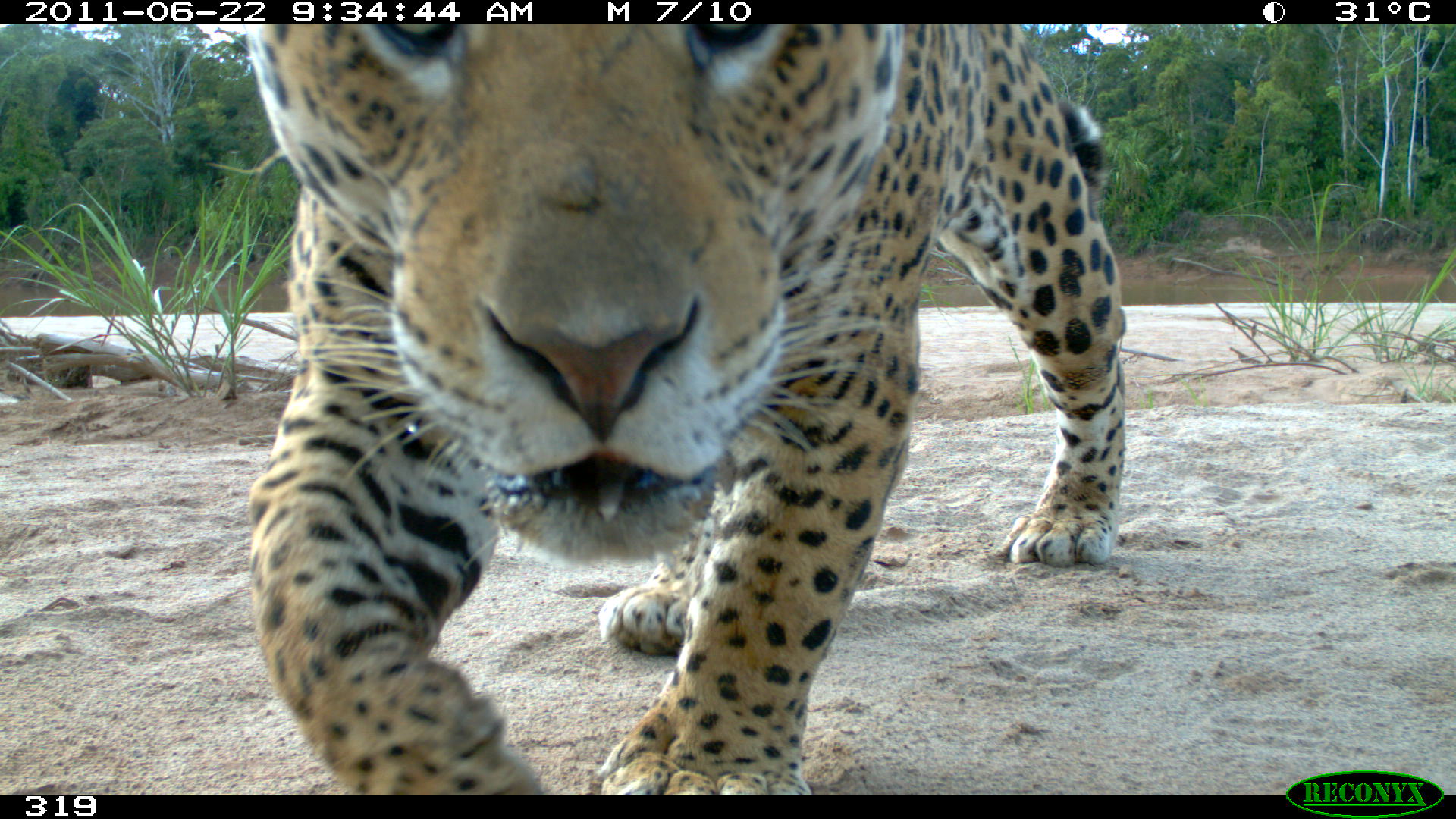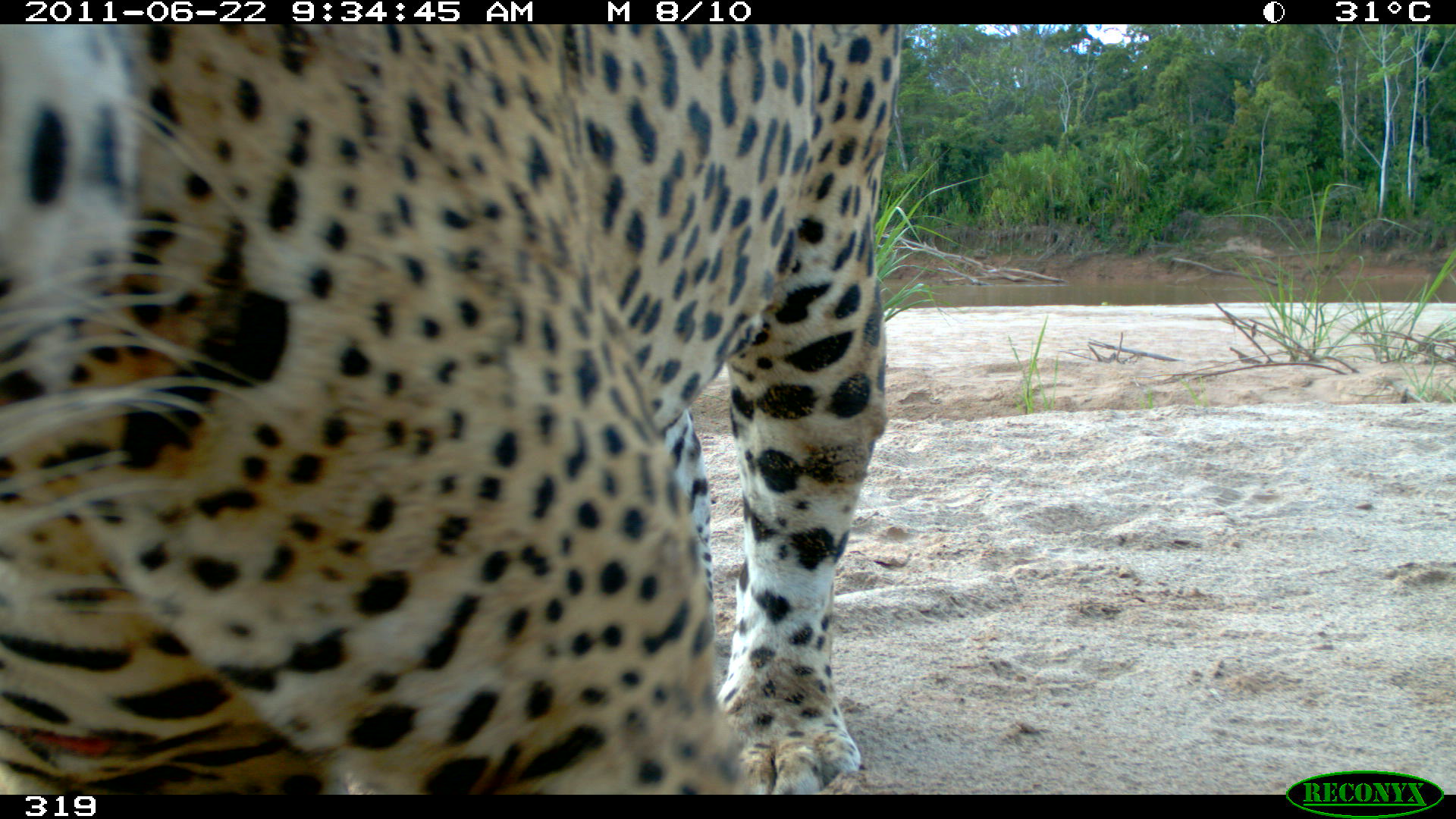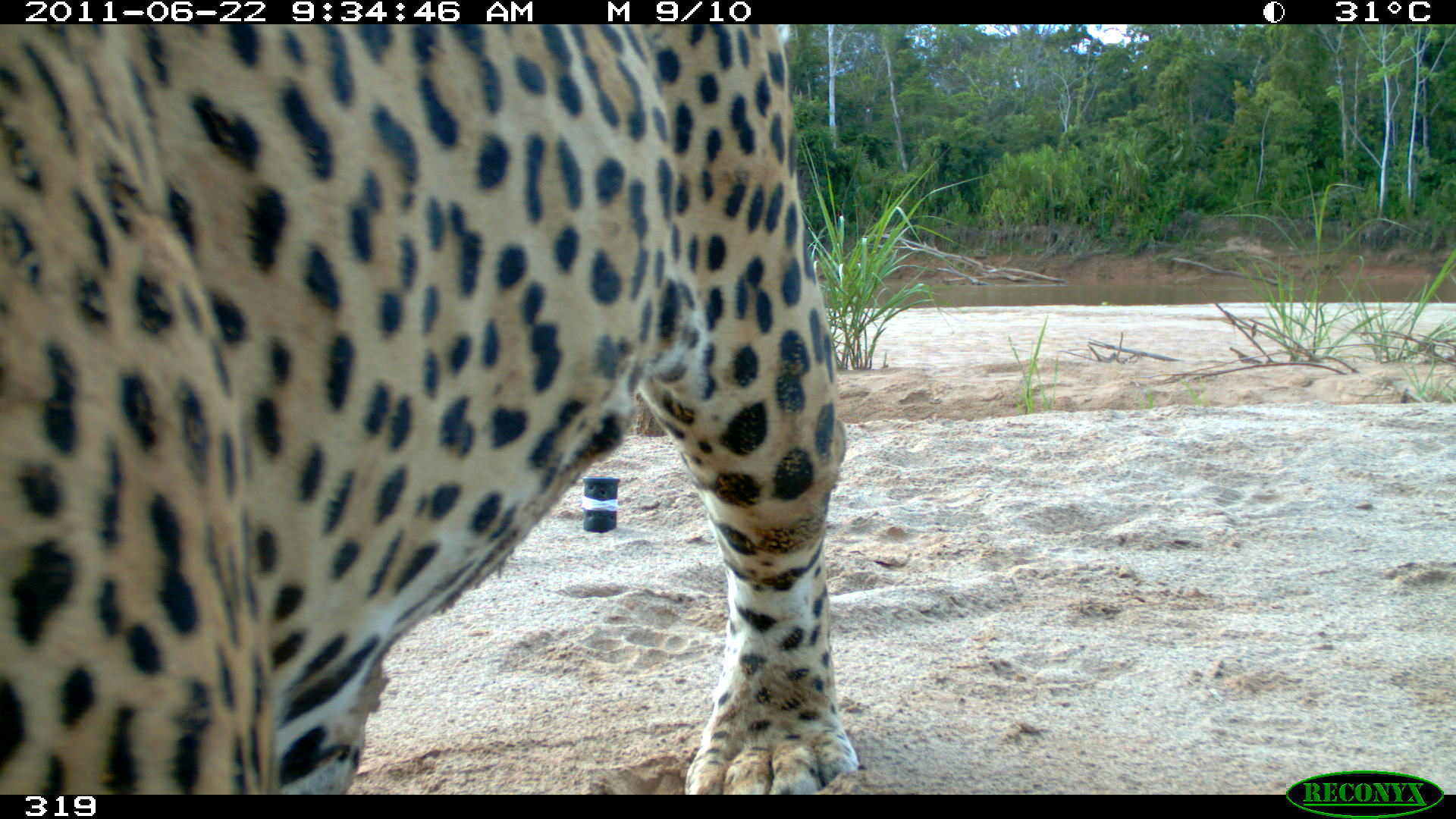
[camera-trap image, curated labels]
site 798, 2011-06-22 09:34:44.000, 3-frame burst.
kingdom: Animalia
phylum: Chordata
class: Mammalia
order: Carnivora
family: Felidae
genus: Panthera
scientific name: Panthera onca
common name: jaguar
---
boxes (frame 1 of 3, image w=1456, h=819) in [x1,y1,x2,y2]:
panthera onca: [246,24,1127,795]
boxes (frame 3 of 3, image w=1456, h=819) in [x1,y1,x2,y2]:
panthera onca: [0,24,860,795]